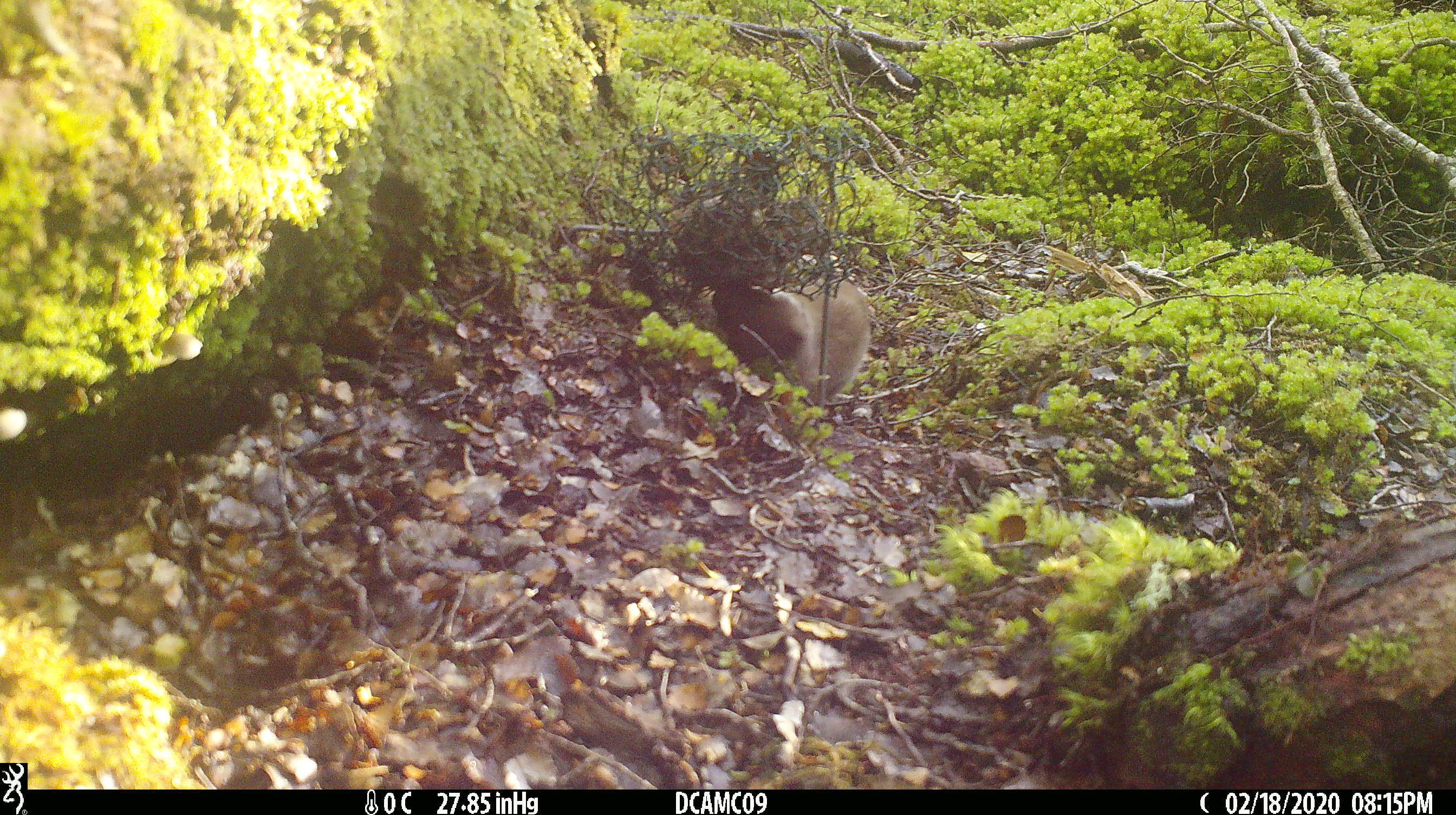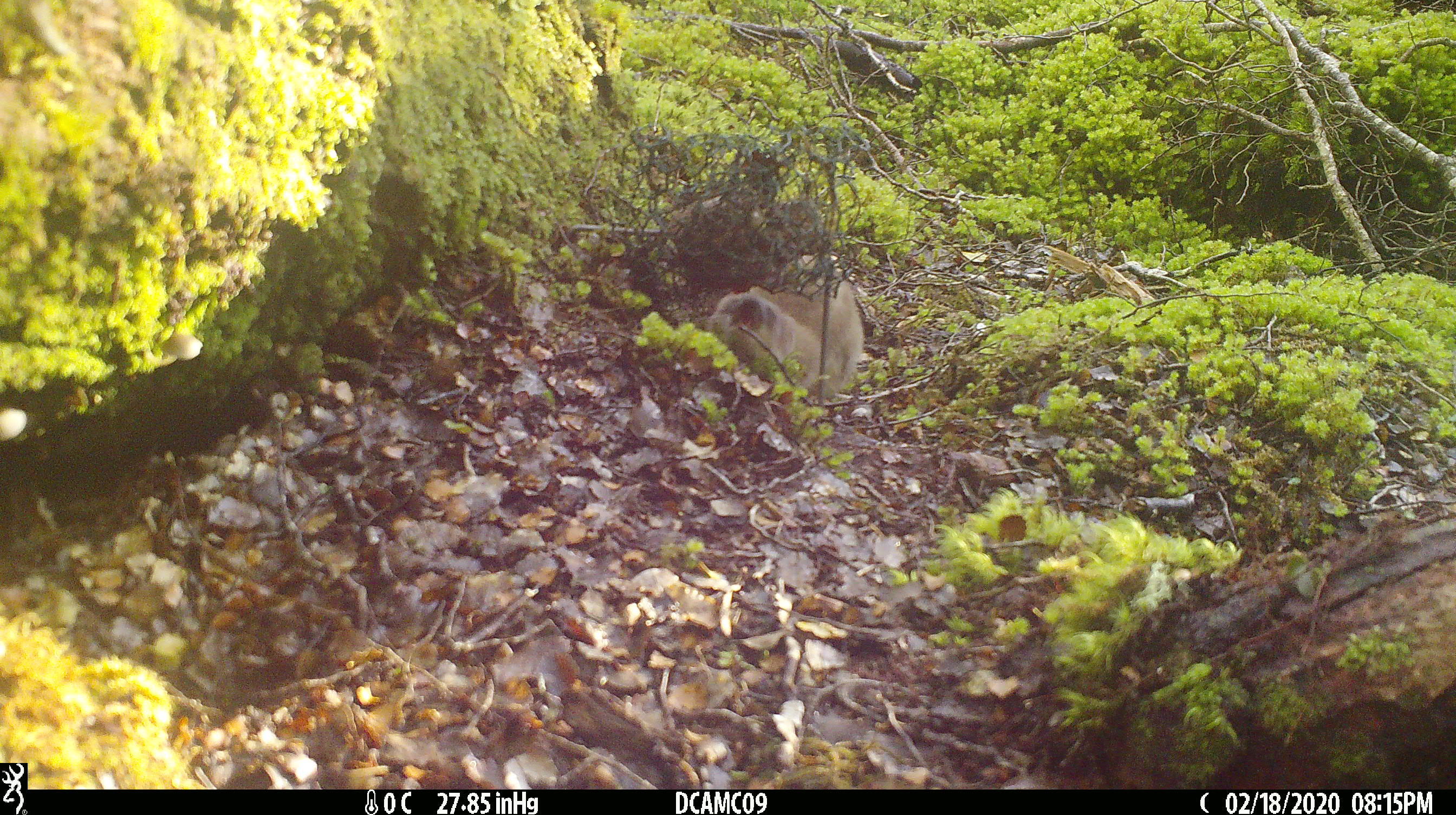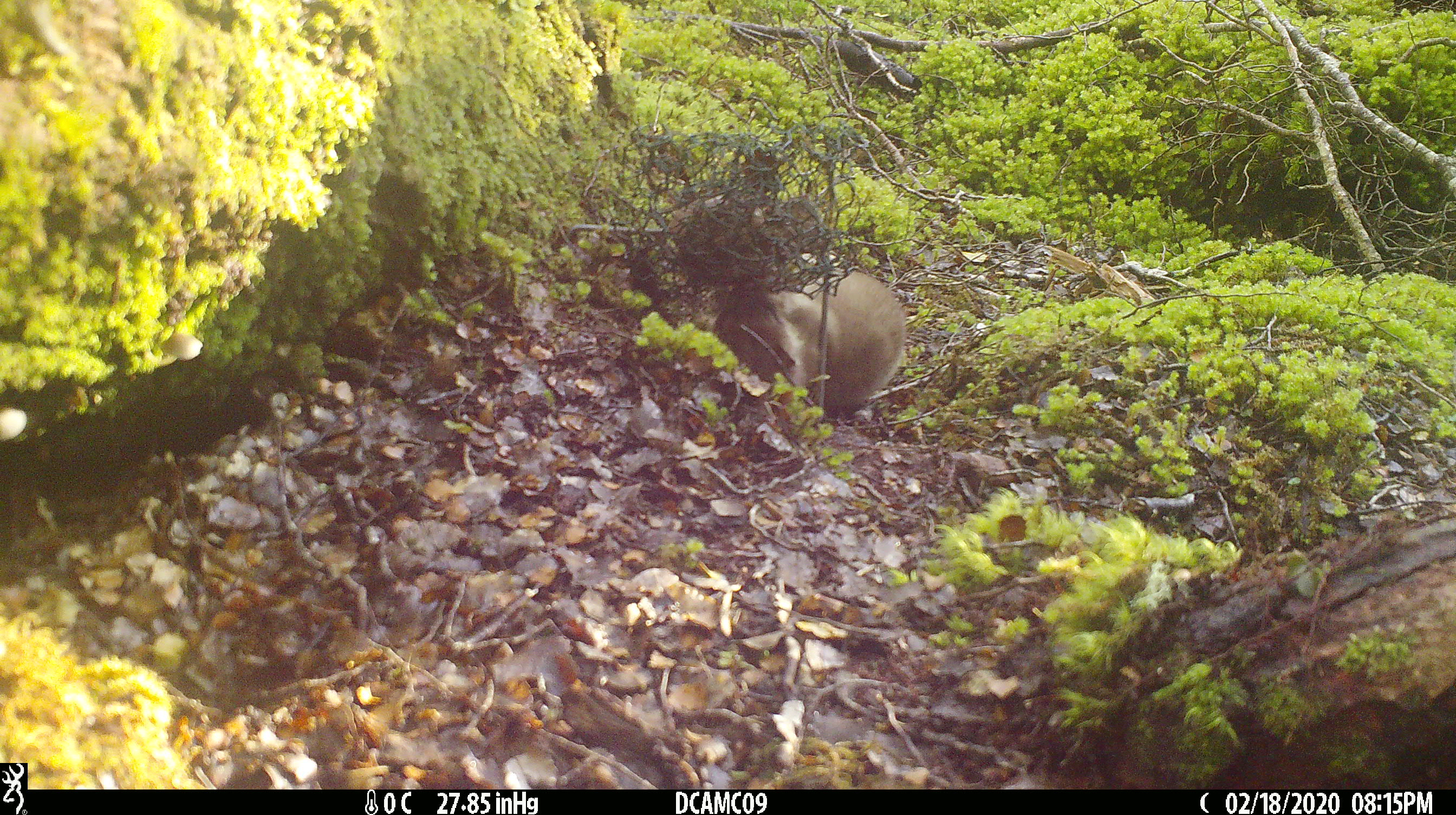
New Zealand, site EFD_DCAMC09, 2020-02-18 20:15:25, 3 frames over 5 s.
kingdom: Animalia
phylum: Chordata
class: Mammalia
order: Carnivora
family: Mustelidae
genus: Mustela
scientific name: Mustela erminea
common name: stoat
Stoat (Mustela erminea).